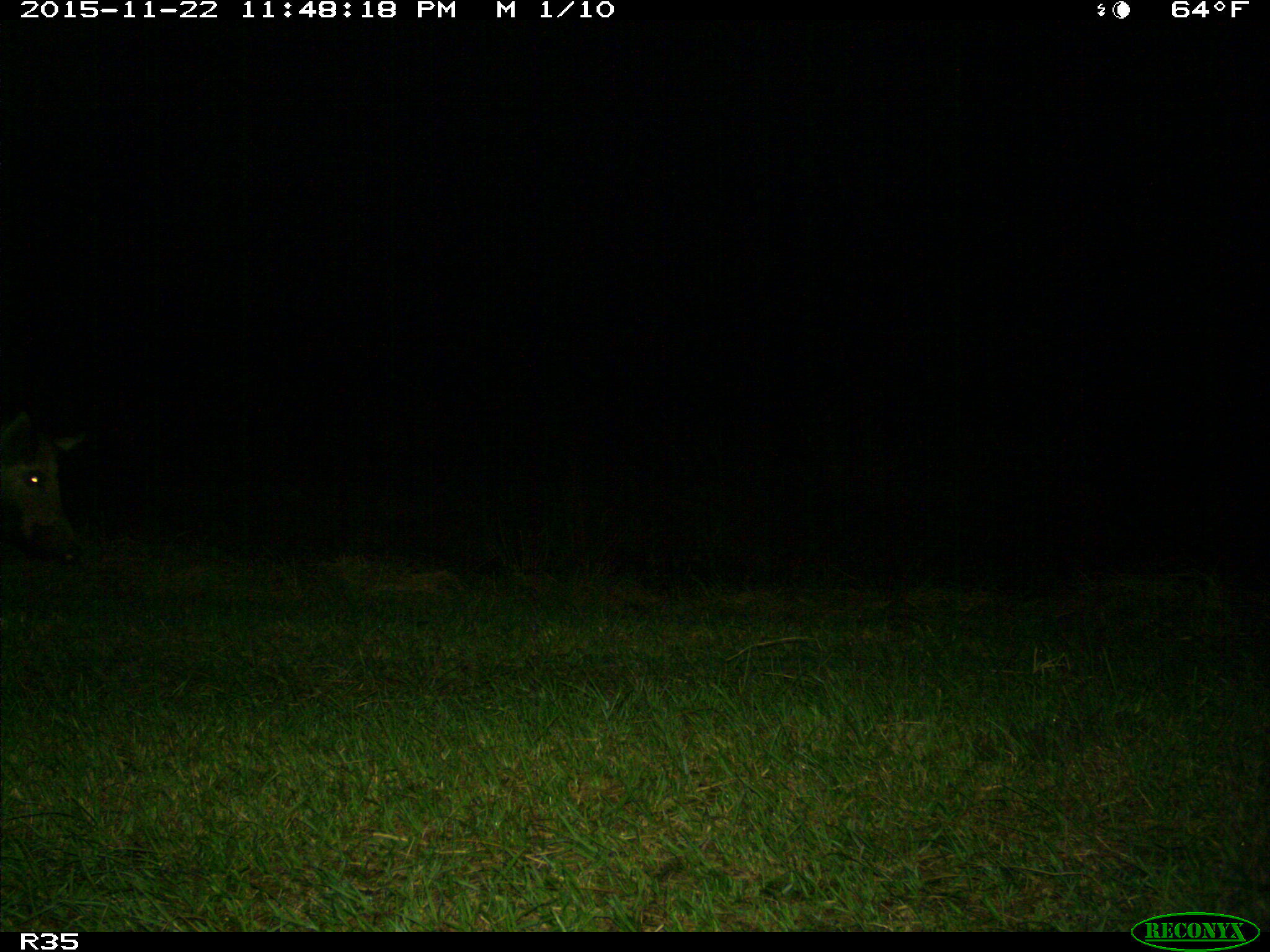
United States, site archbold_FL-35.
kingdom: Animalia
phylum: Chordata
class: Mammalia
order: Artiodactyla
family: Suidae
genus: Sus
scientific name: Sus scrofa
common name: wild boar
Sus scrofa (wild boar).